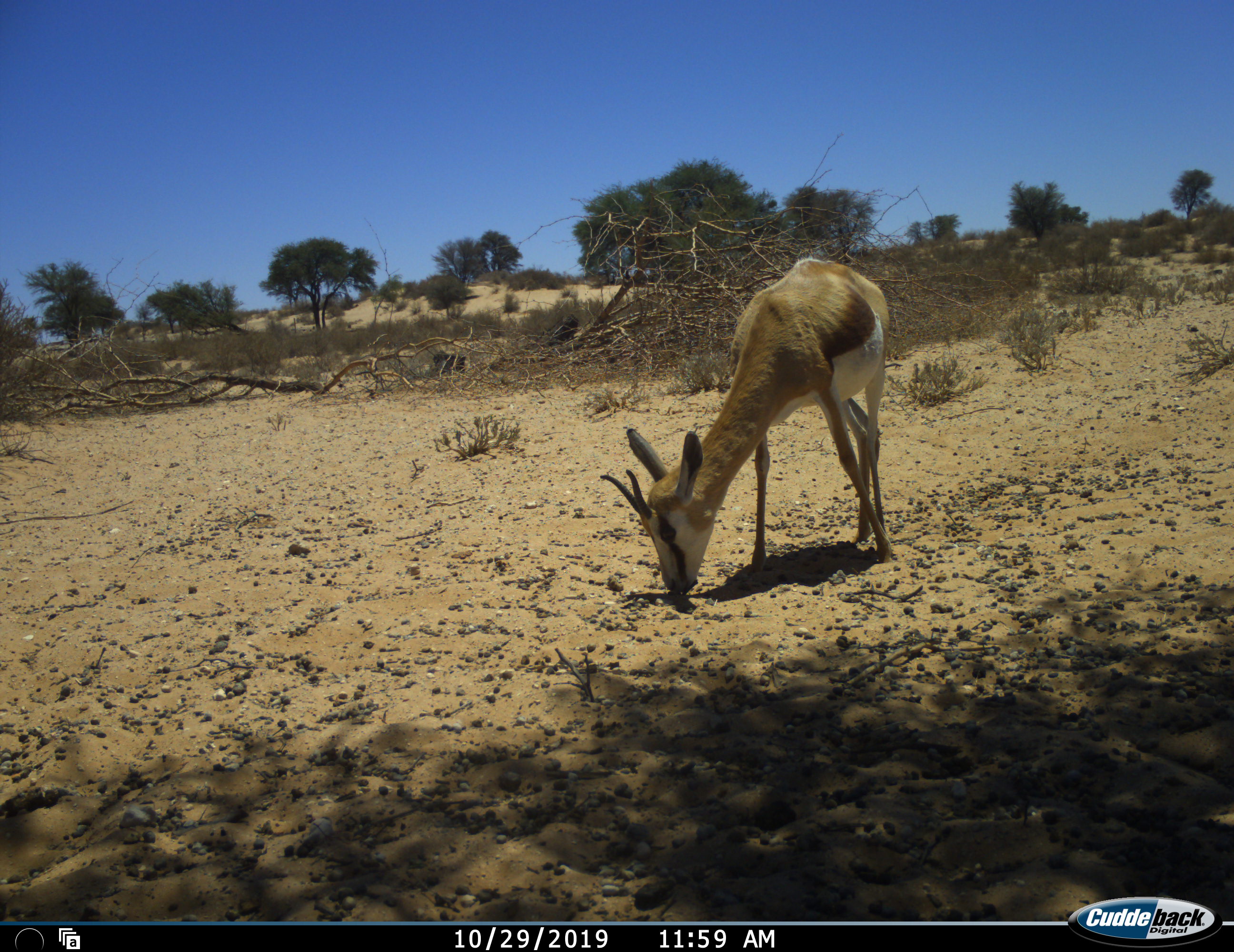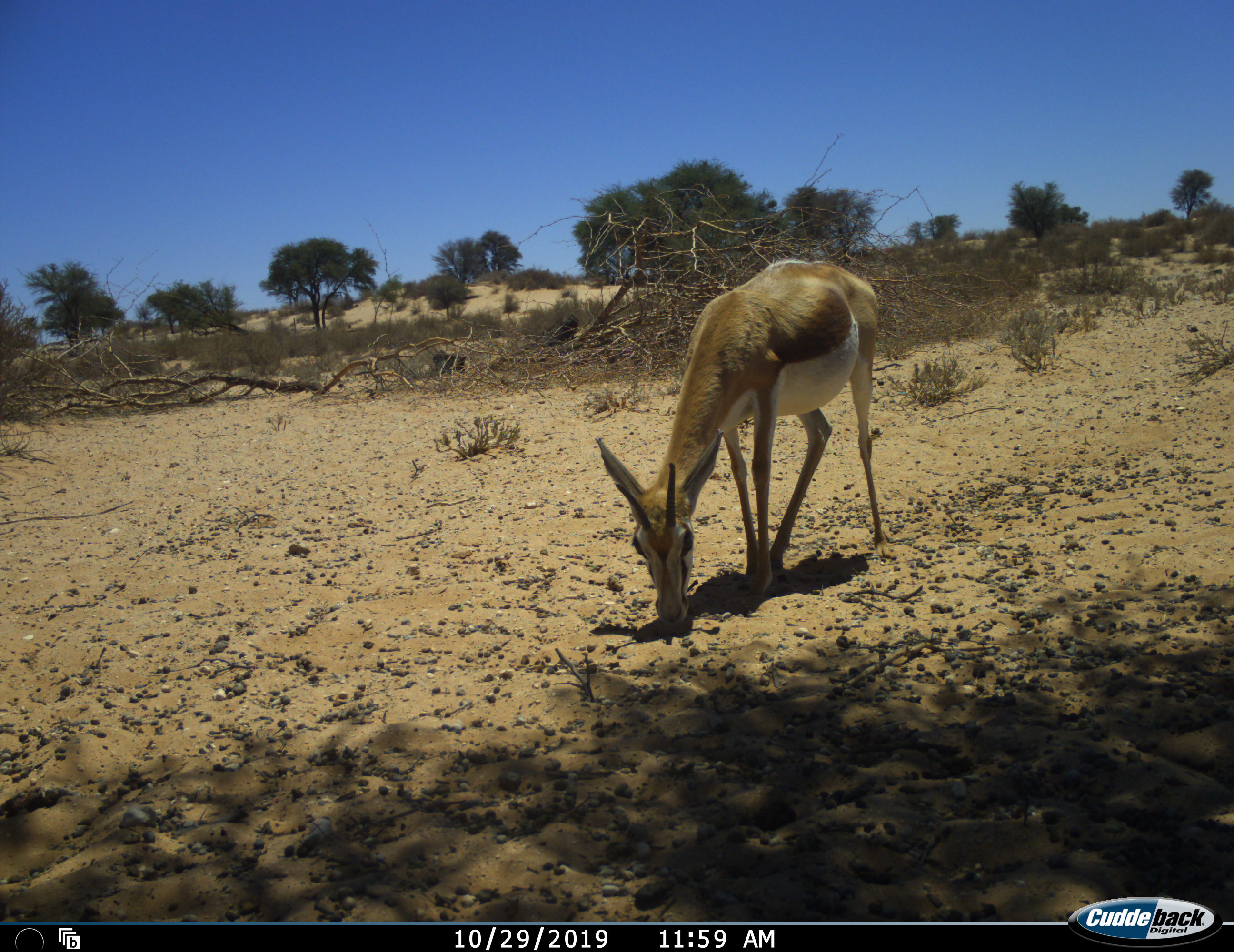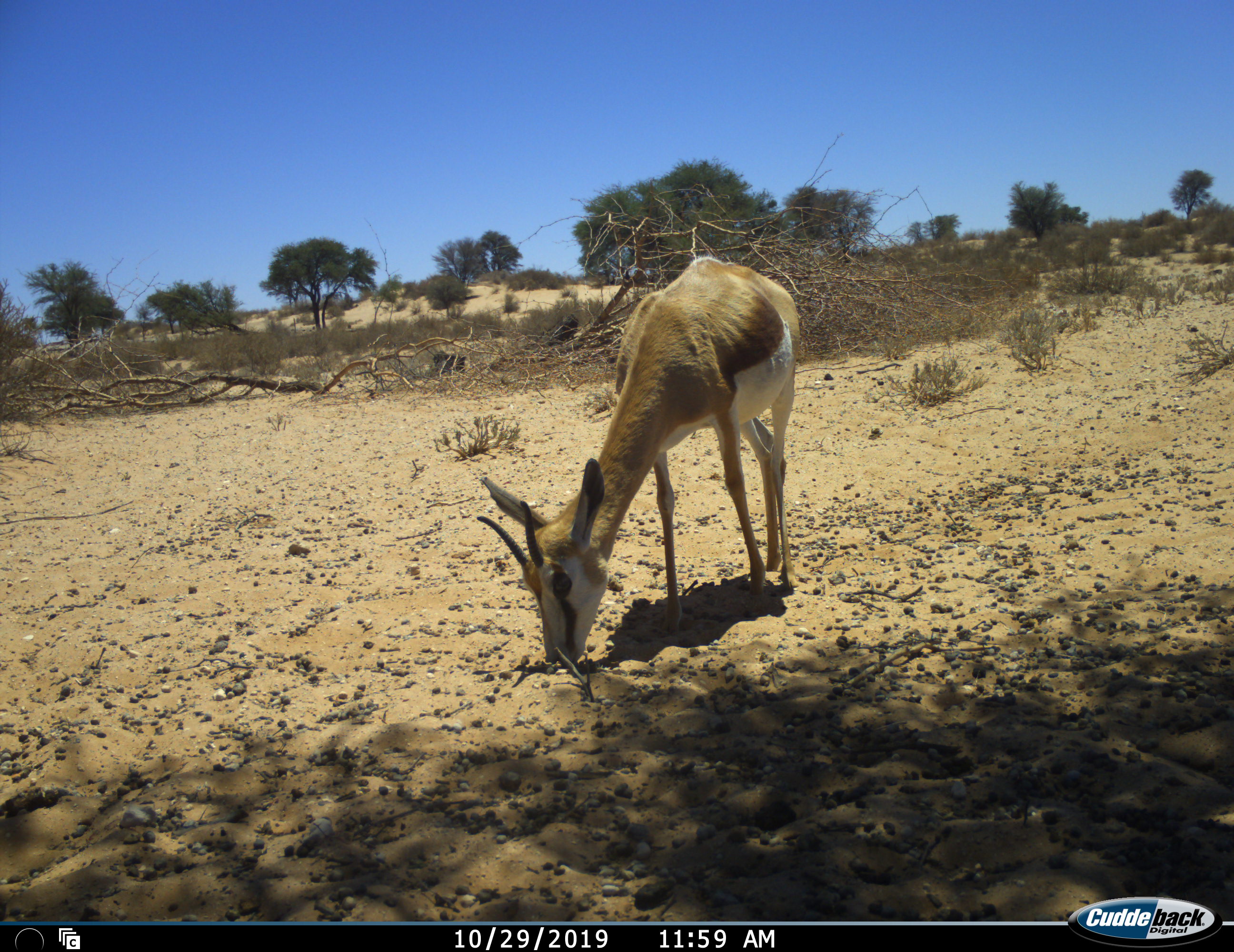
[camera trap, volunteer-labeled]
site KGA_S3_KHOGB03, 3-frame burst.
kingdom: Animalia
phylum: Chordata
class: Mammalia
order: Artiodactyla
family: Bovidae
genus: Antidorcas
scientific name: Antidorcas marsupialis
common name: springbok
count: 1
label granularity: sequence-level